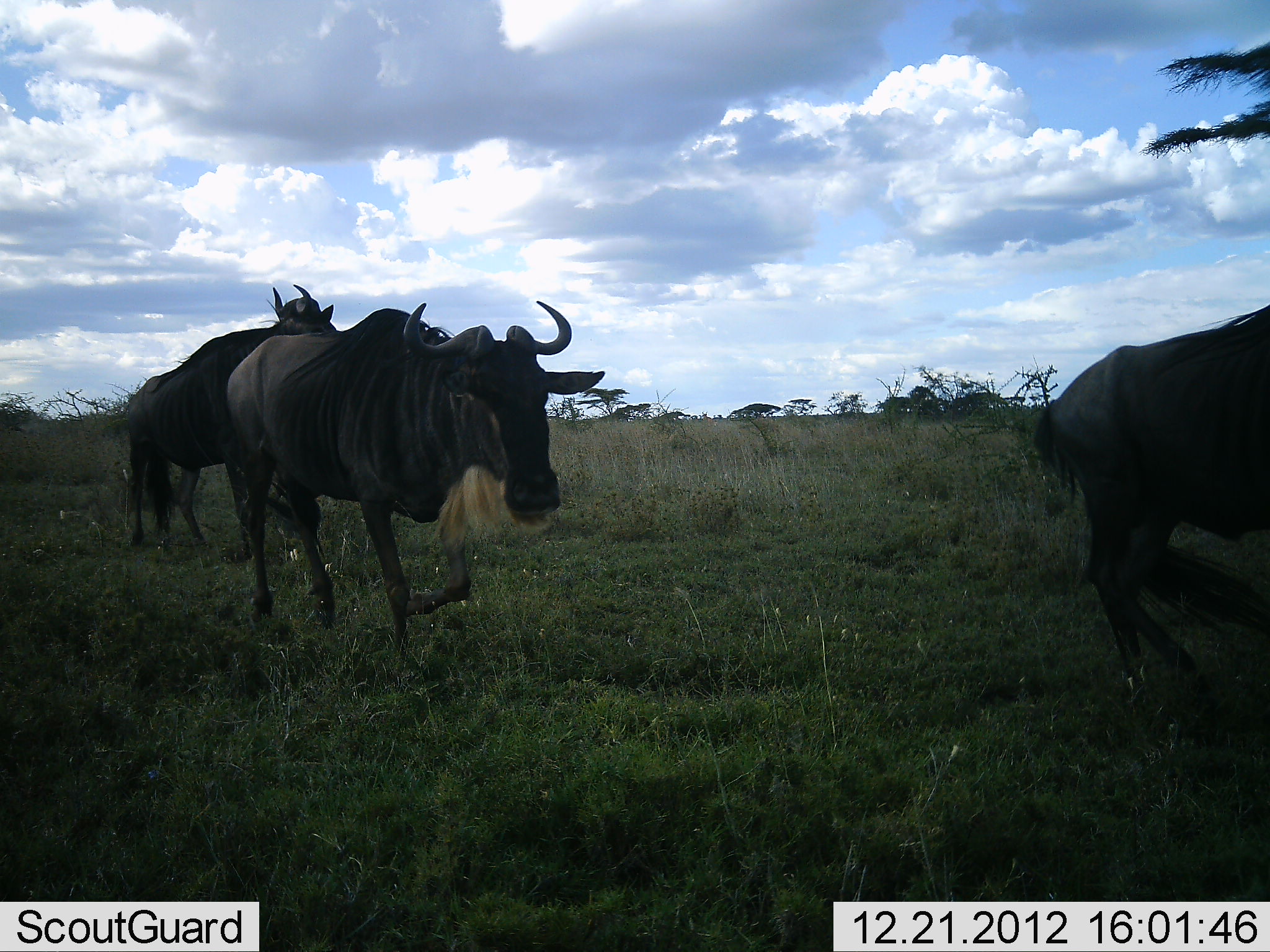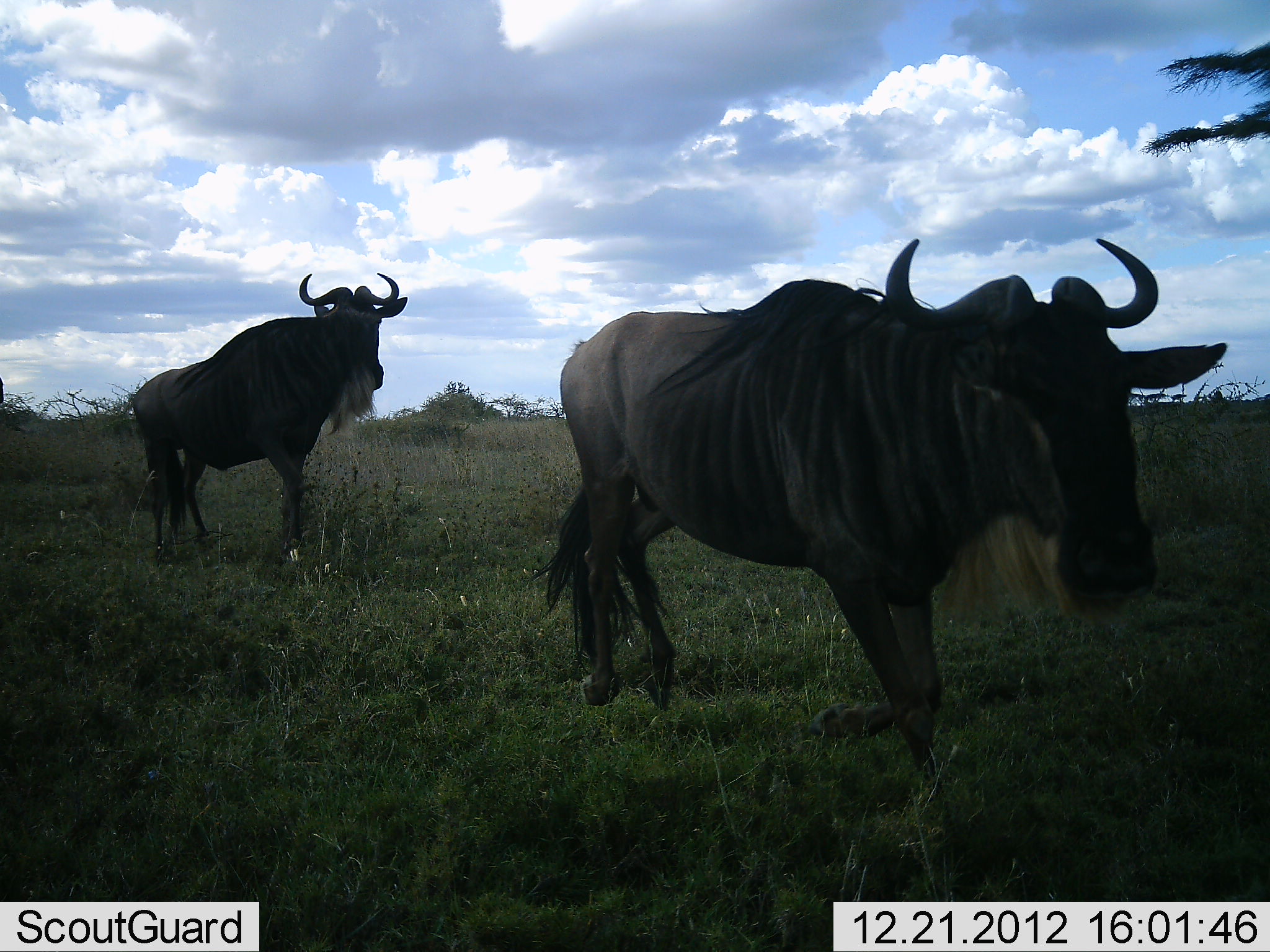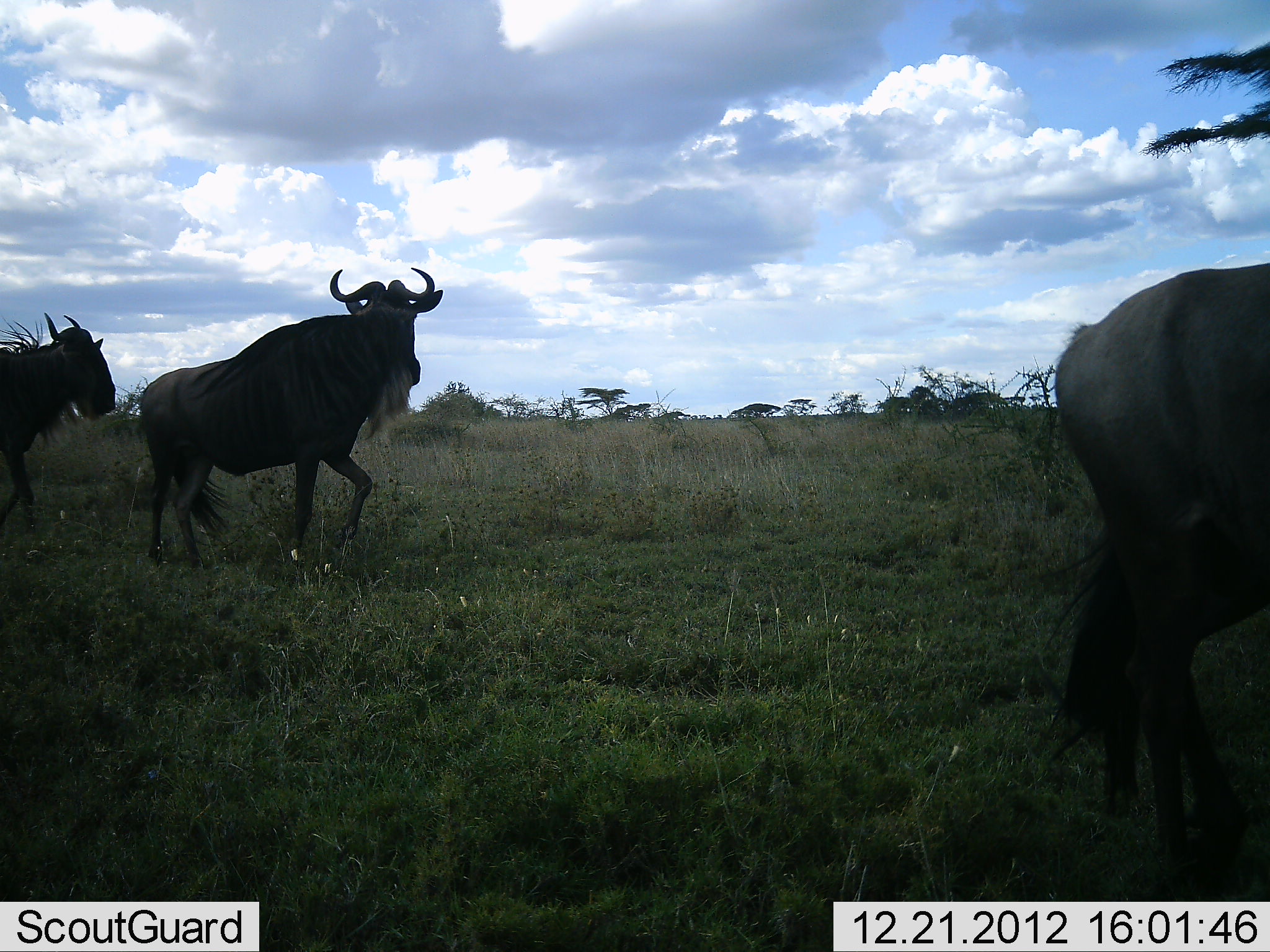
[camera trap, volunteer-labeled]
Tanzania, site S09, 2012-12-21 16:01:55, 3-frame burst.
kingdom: Animalia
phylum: Chordata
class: Mammalia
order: Artiodactyla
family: Bovidae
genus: Connochaetes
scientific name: Connochaetes taurinus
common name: blue wildebeest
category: wildebeest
Wildebeest (blue wildebeest) (Connochaetes taurinus), count 3. Behavior (volunteer vote fractions): standing 5%, resting 0%, moving 97%, interacting 5%. Young present (vote fraction): 0%. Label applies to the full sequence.